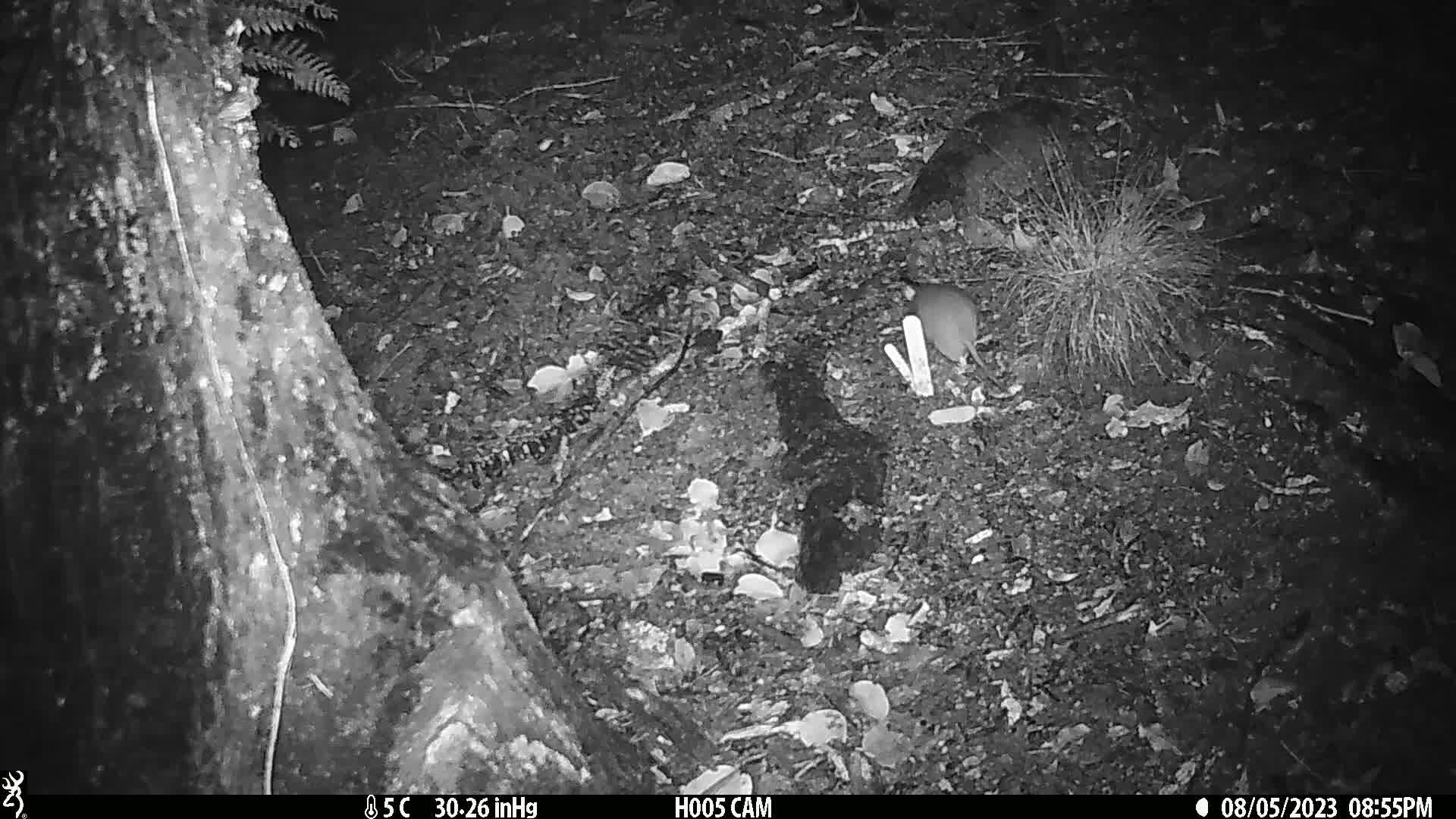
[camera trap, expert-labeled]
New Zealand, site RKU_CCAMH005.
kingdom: Animalia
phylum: Chordata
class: Mammalia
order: Rodentia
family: Muridae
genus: Rattus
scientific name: Rattus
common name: rat